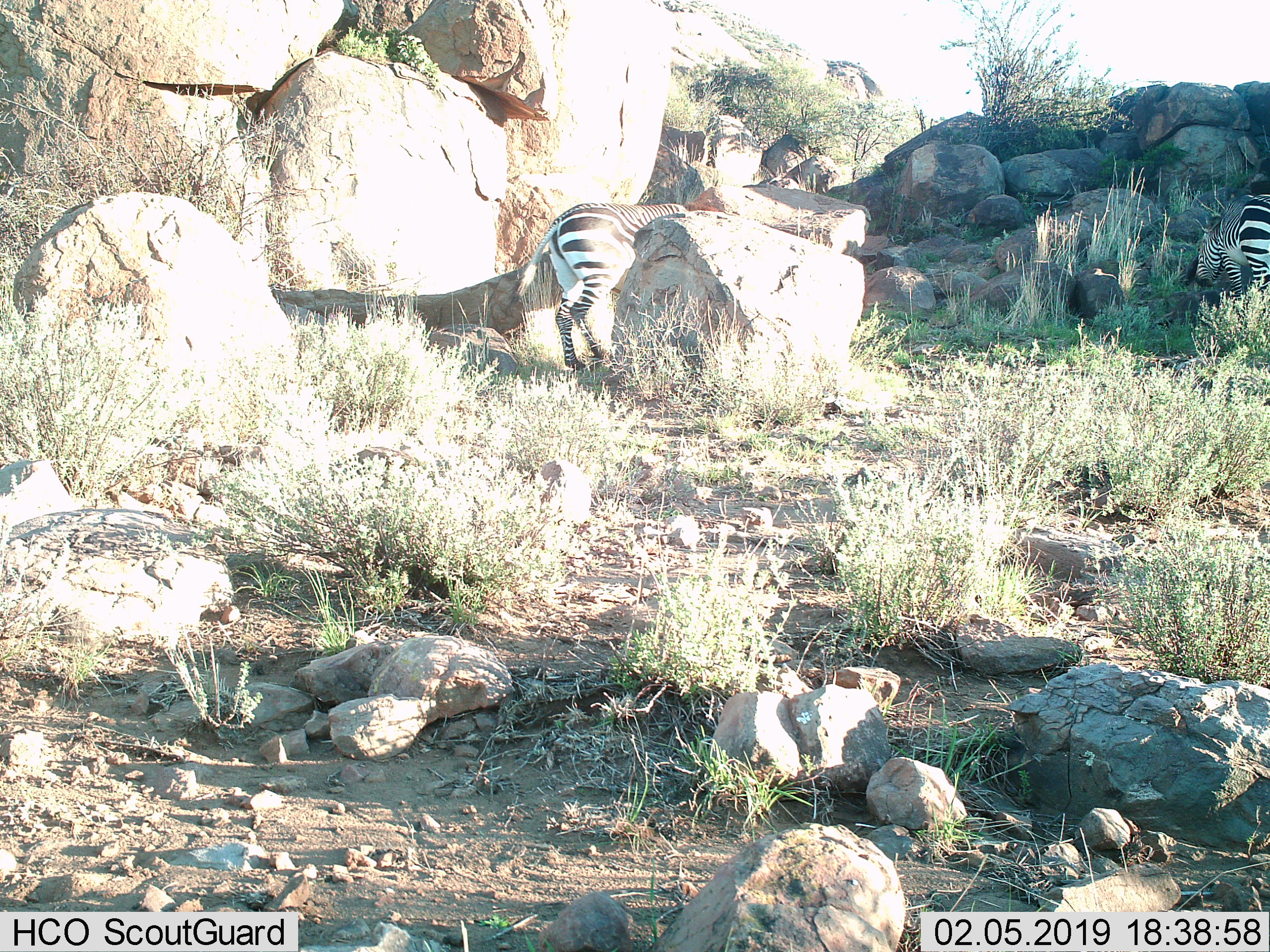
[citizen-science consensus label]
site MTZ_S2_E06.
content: unidentified animal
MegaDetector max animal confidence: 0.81